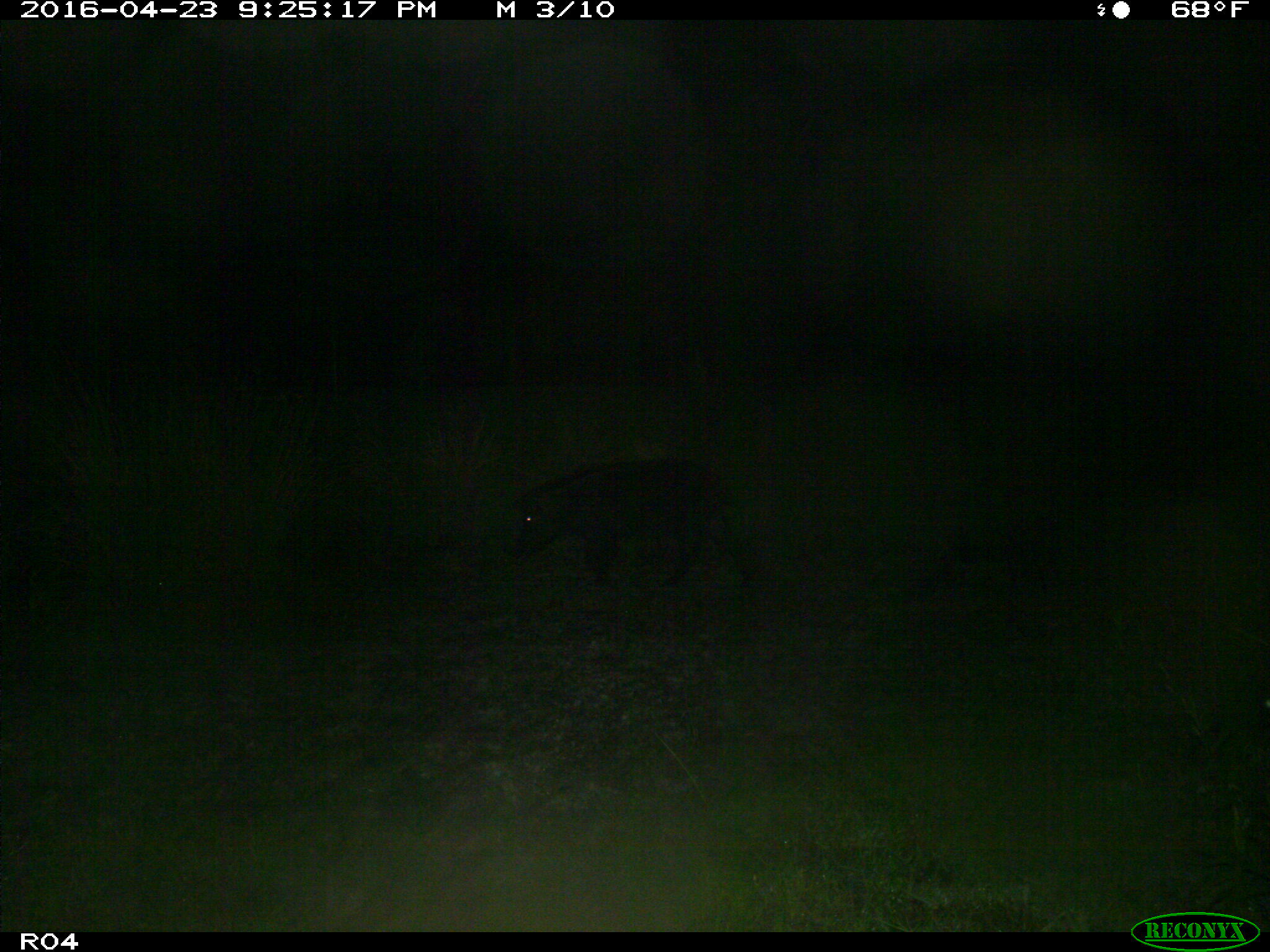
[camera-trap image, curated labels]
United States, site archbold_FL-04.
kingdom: Animalia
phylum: Chordata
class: Mammalia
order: Artiodactyla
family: Suidae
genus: Sus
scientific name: Sus scrofa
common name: wild boar